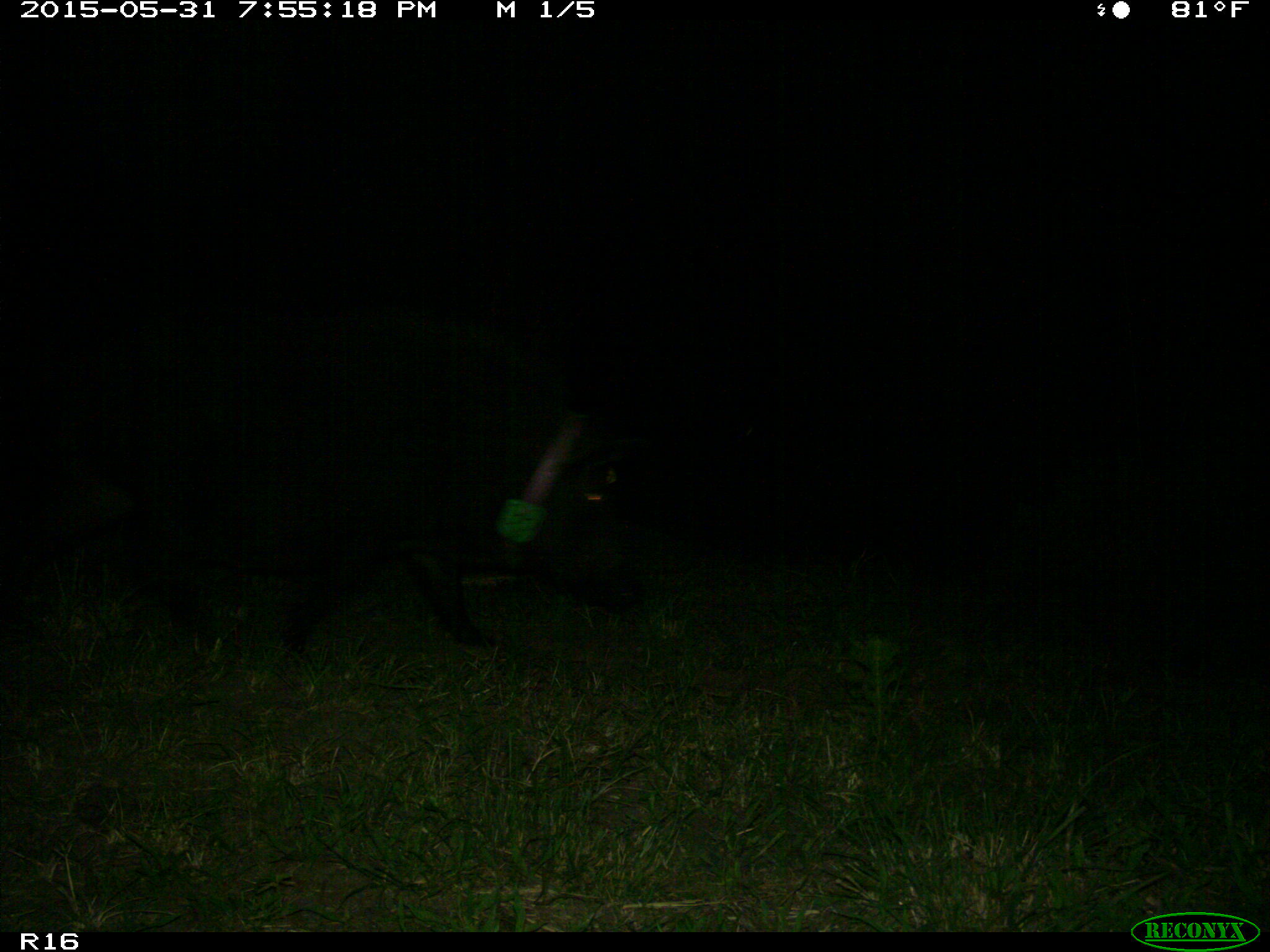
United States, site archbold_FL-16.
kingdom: Animalia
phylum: Chordata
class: Mammalia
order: Artiodactyla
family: Suidae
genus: Sus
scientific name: Sus scrofa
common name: wild boar